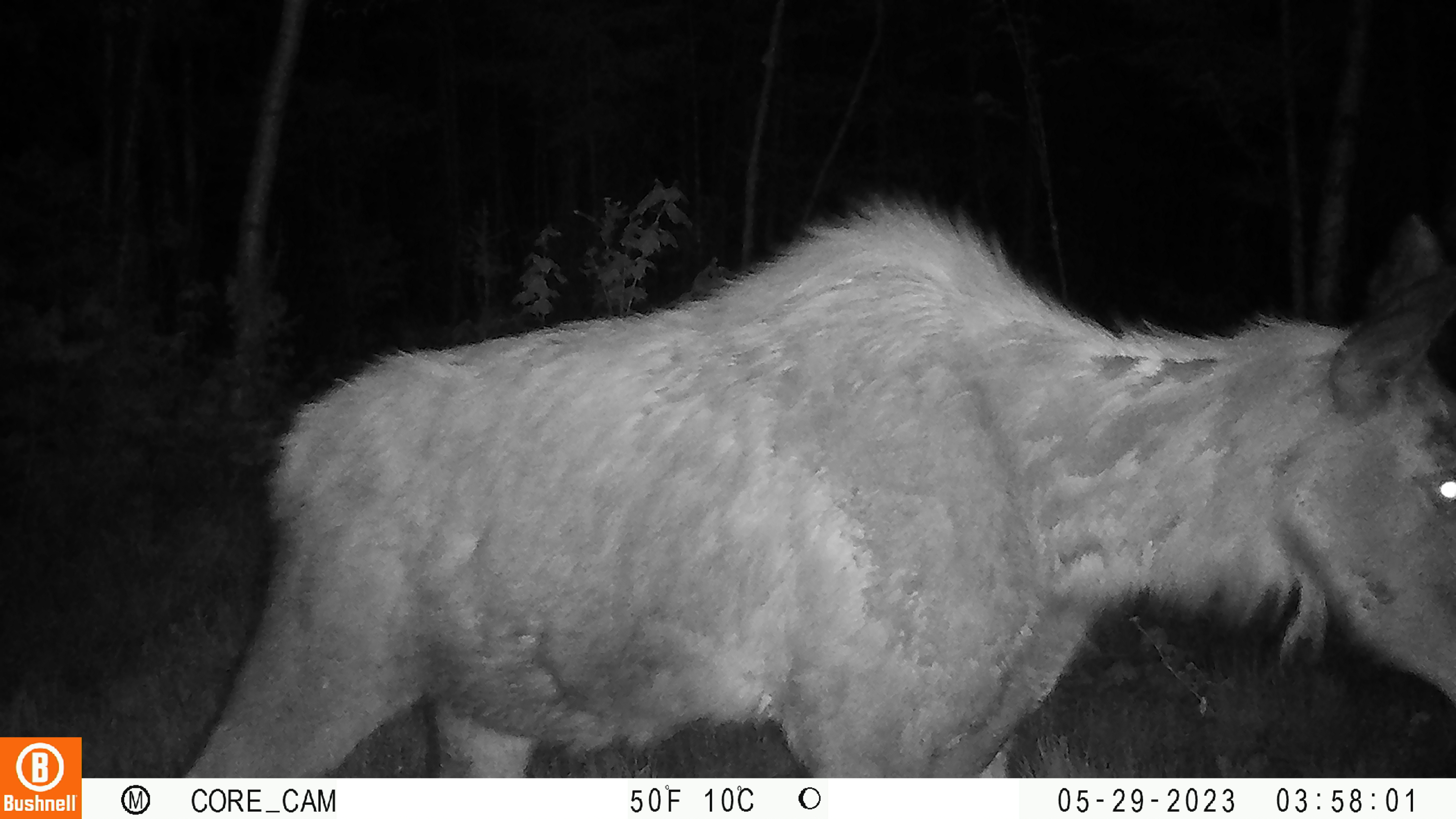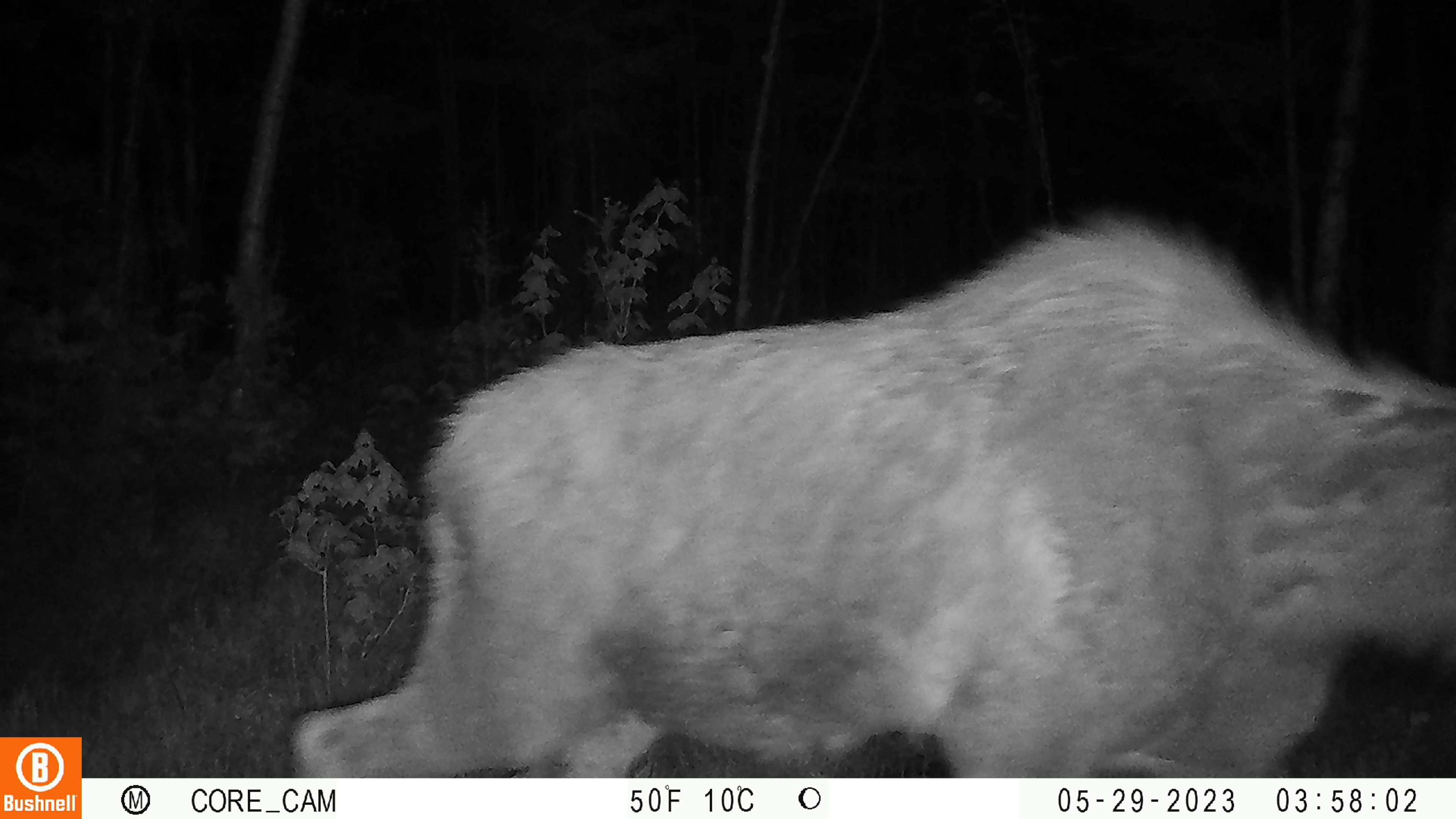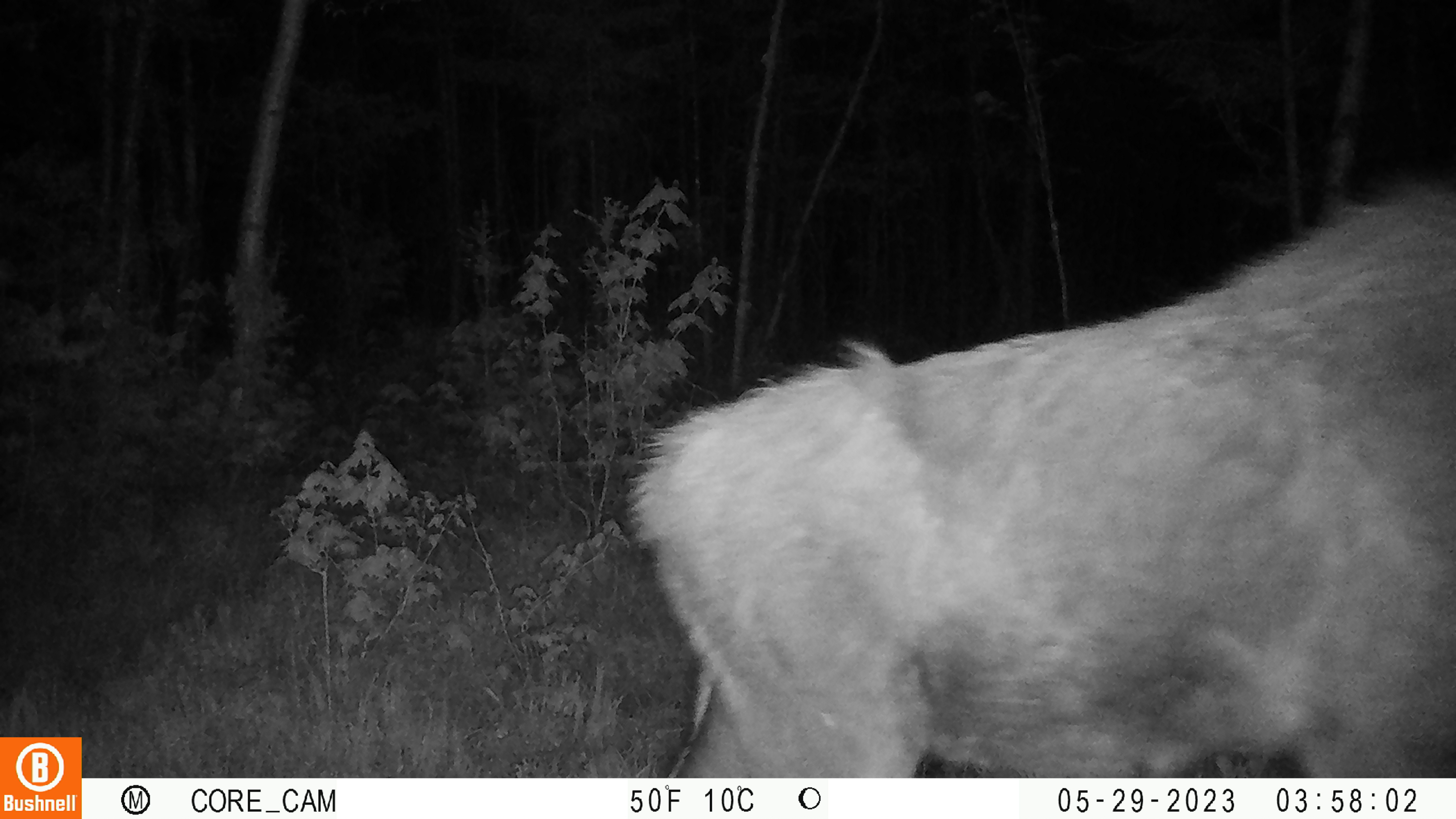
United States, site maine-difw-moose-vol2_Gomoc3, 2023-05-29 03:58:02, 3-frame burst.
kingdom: Animalia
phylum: Chordata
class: Mammalia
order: Artiodactyla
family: Cervidae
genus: Alces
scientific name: Alces alces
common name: moose